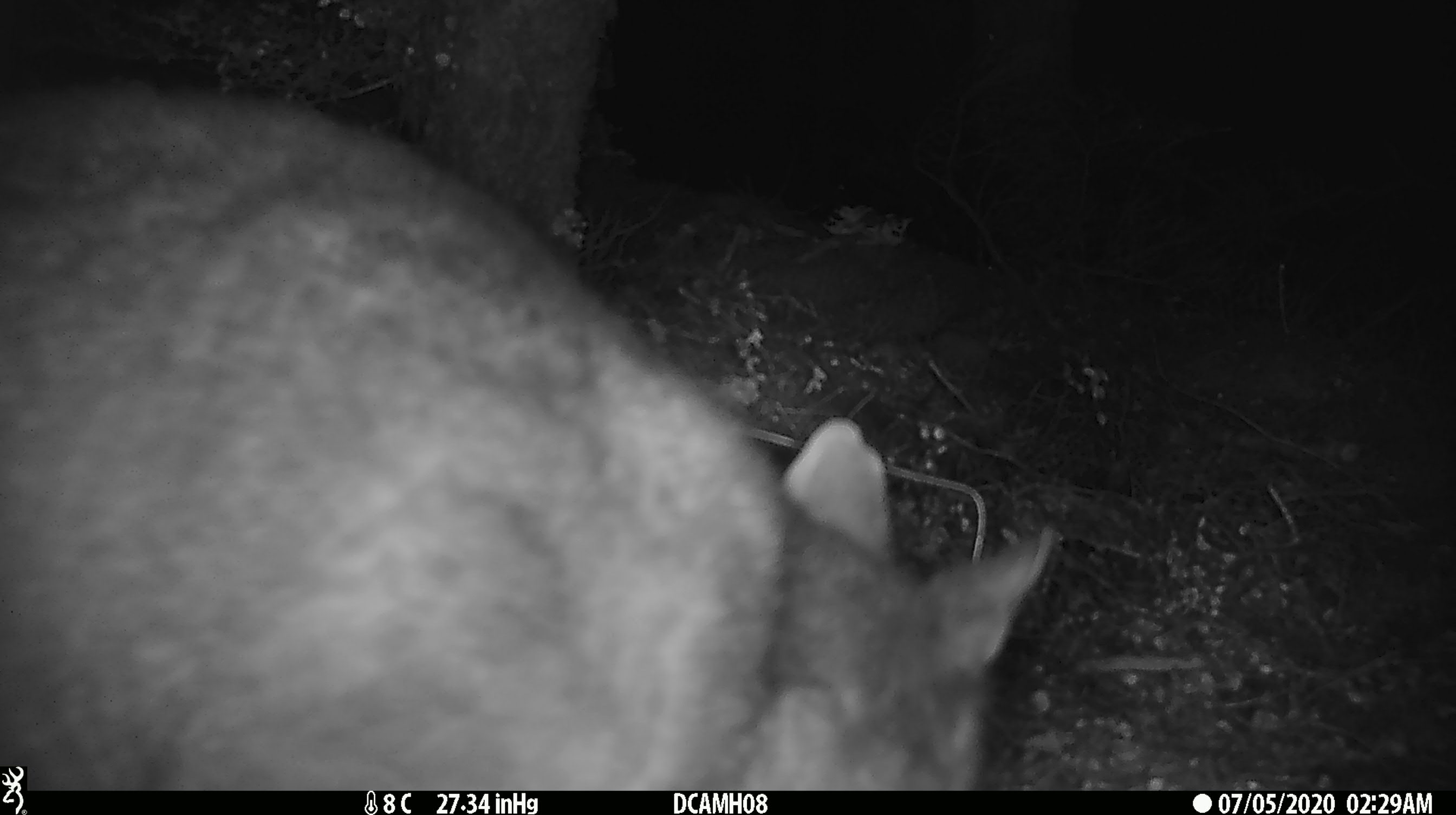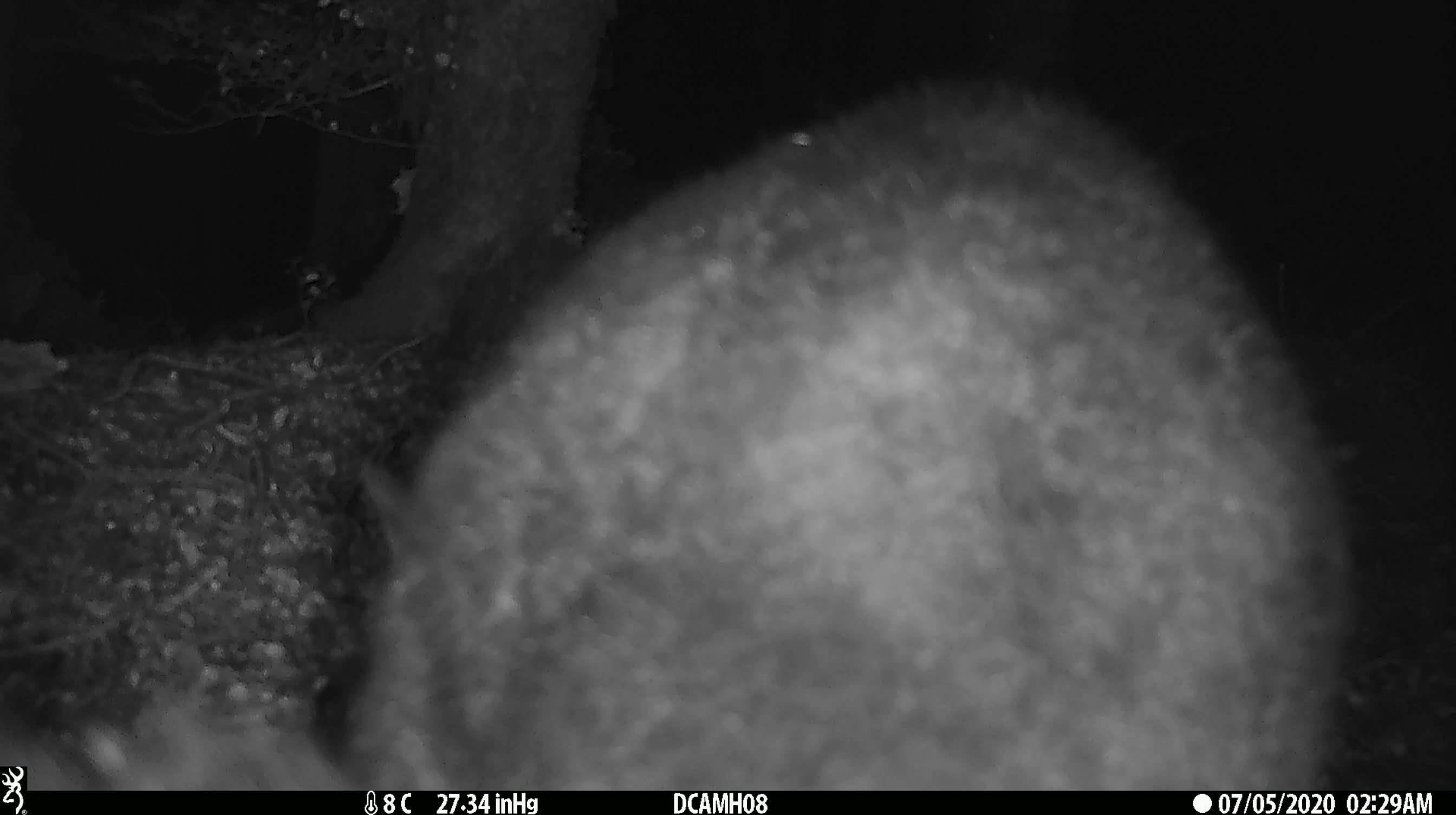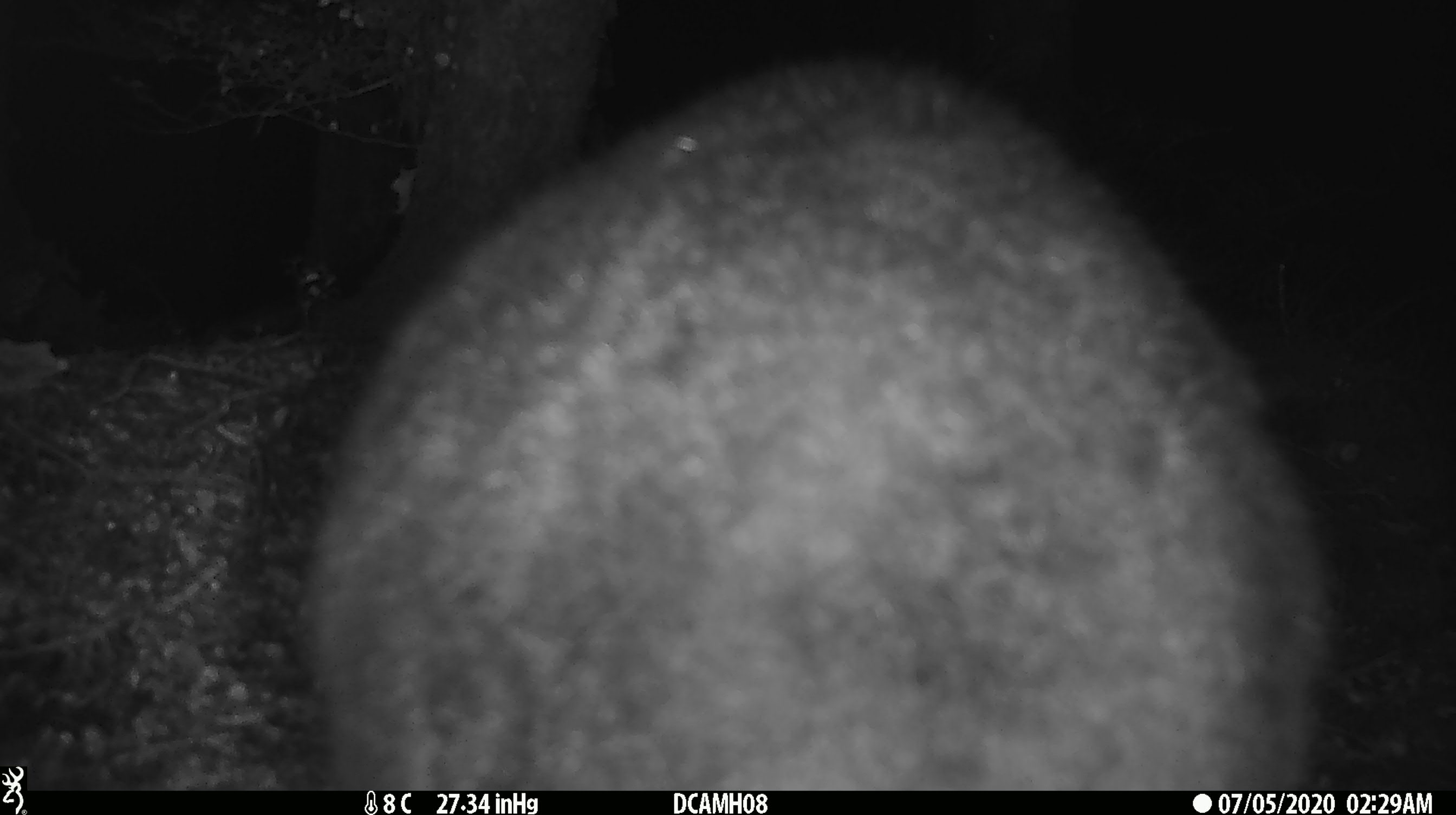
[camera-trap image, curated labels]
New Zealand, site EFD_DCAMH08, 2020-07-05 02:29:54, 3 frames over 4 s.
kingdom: Animalia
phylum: Chordata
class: Mammalia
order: Diprotodontia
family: Phalangeridae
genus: Trichosurus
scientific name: Trichosurus vulpecula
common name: common brushtail possum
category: possum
Possum (common brushtail possum) (Trichosurus vulpecula).